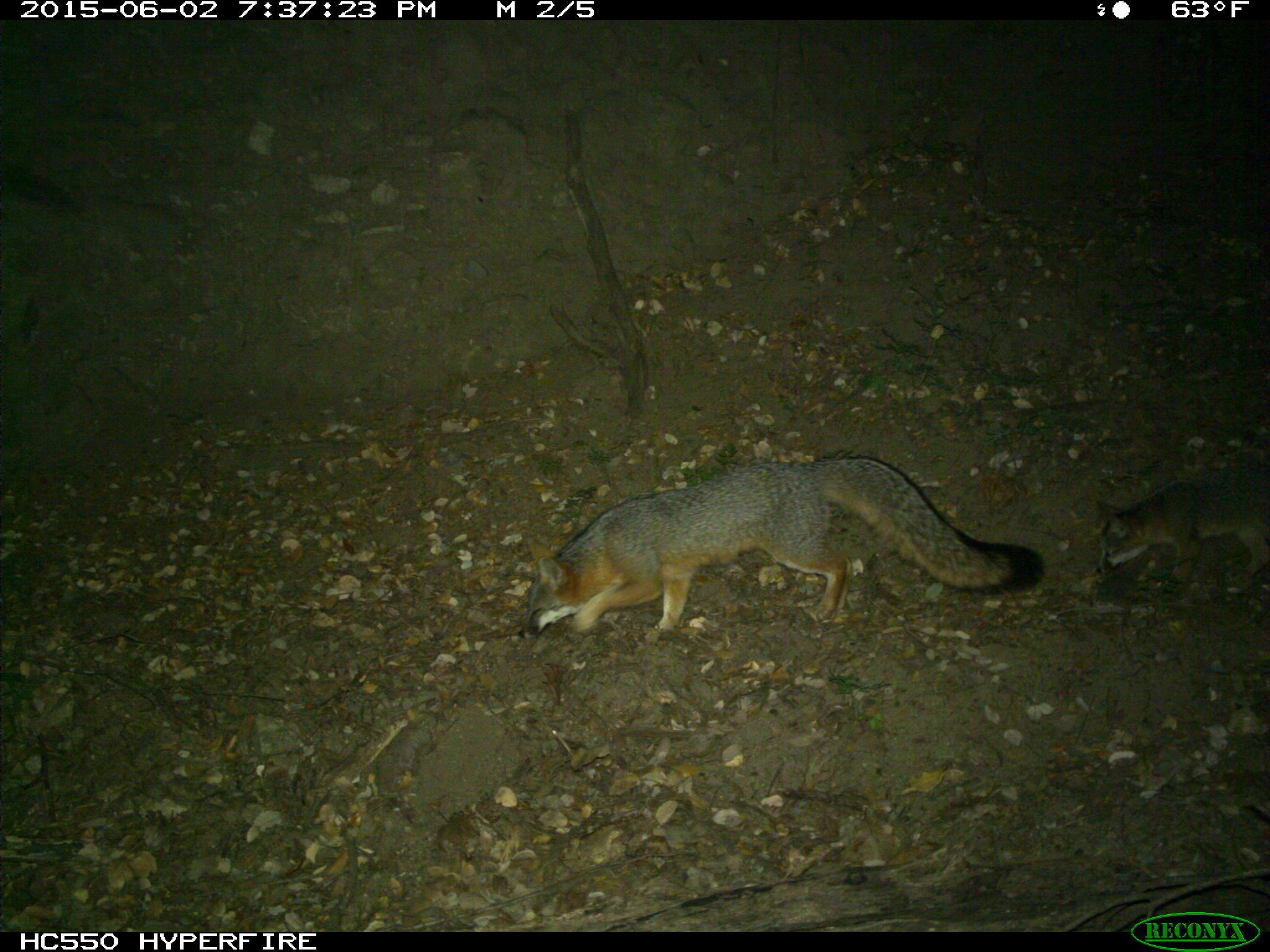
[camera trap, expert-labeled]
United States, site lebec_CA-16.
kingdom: Animalia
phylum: Chordata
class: Mammalia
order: Carnivora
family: Canidae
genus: Urocyon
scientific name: Urocyon cinereoargenteus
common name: gray fox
Urocyon cinereoargenteus (gray fox).